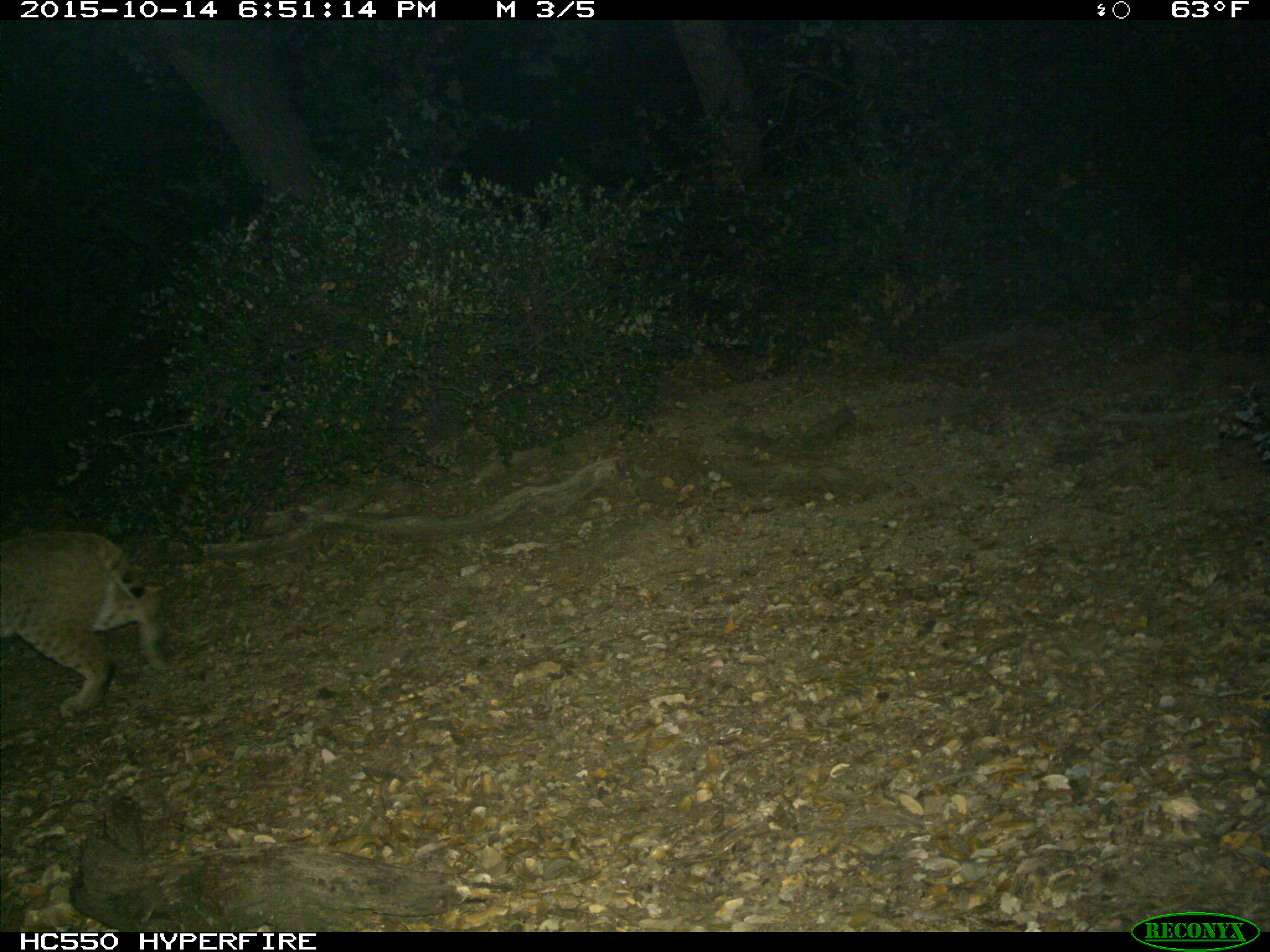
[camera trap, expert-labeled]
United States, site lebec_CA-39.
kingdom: Animalia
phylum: Chordata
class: Mammalia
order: Carnivora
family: Felidae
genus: Lynx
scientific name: Lynx rufus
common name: bobcat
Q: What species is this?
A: Lynx rufus (bobcat).